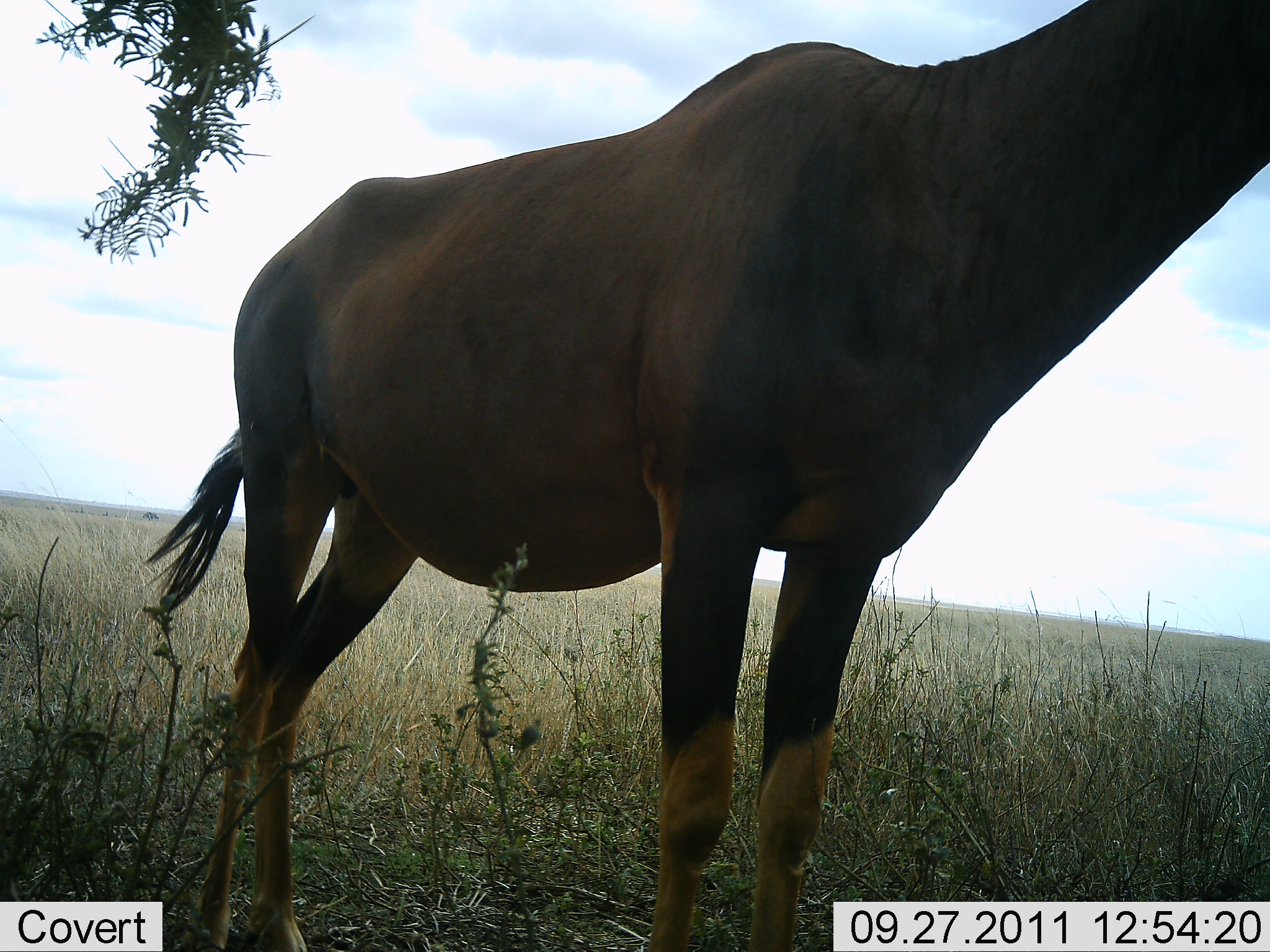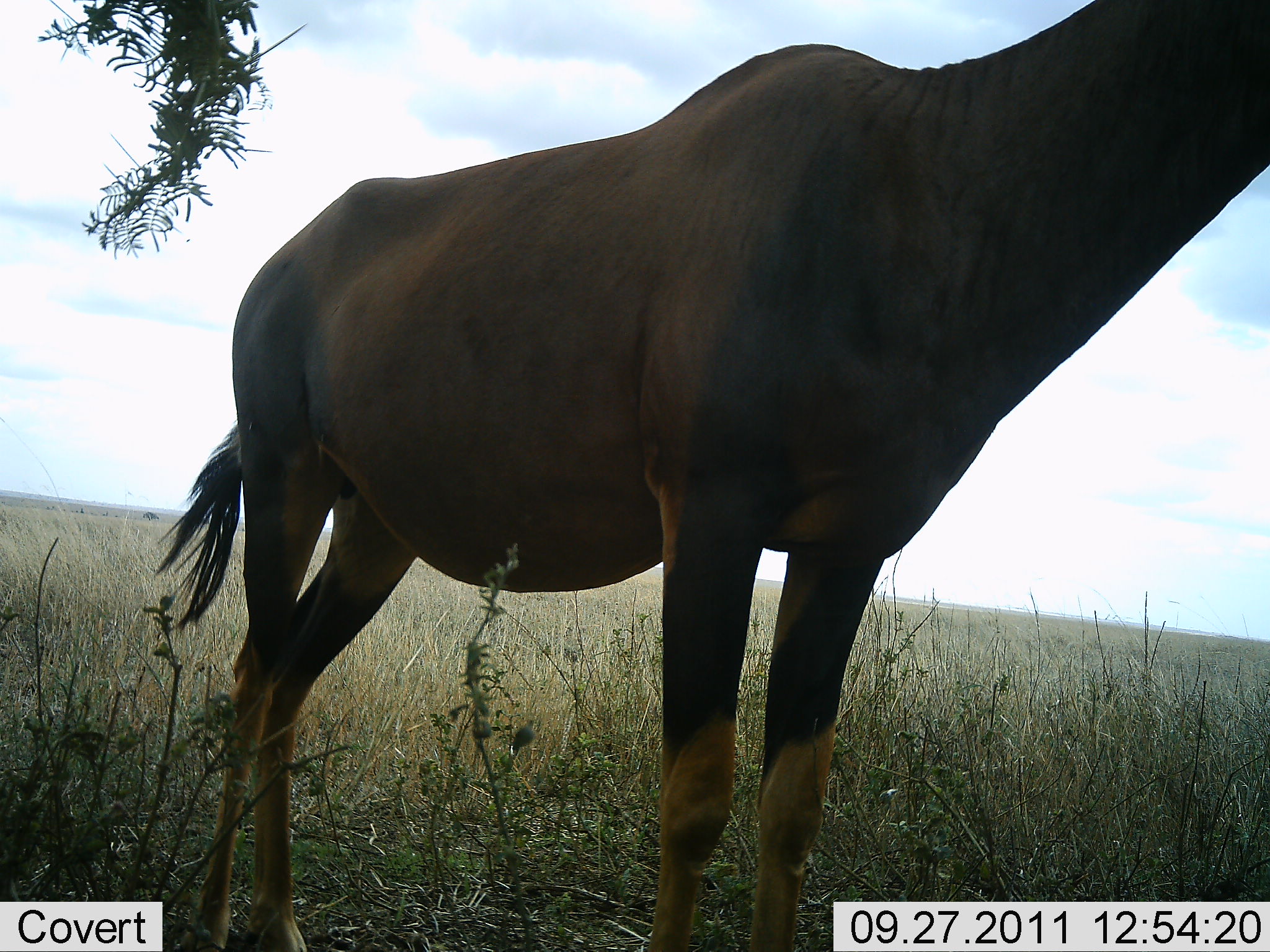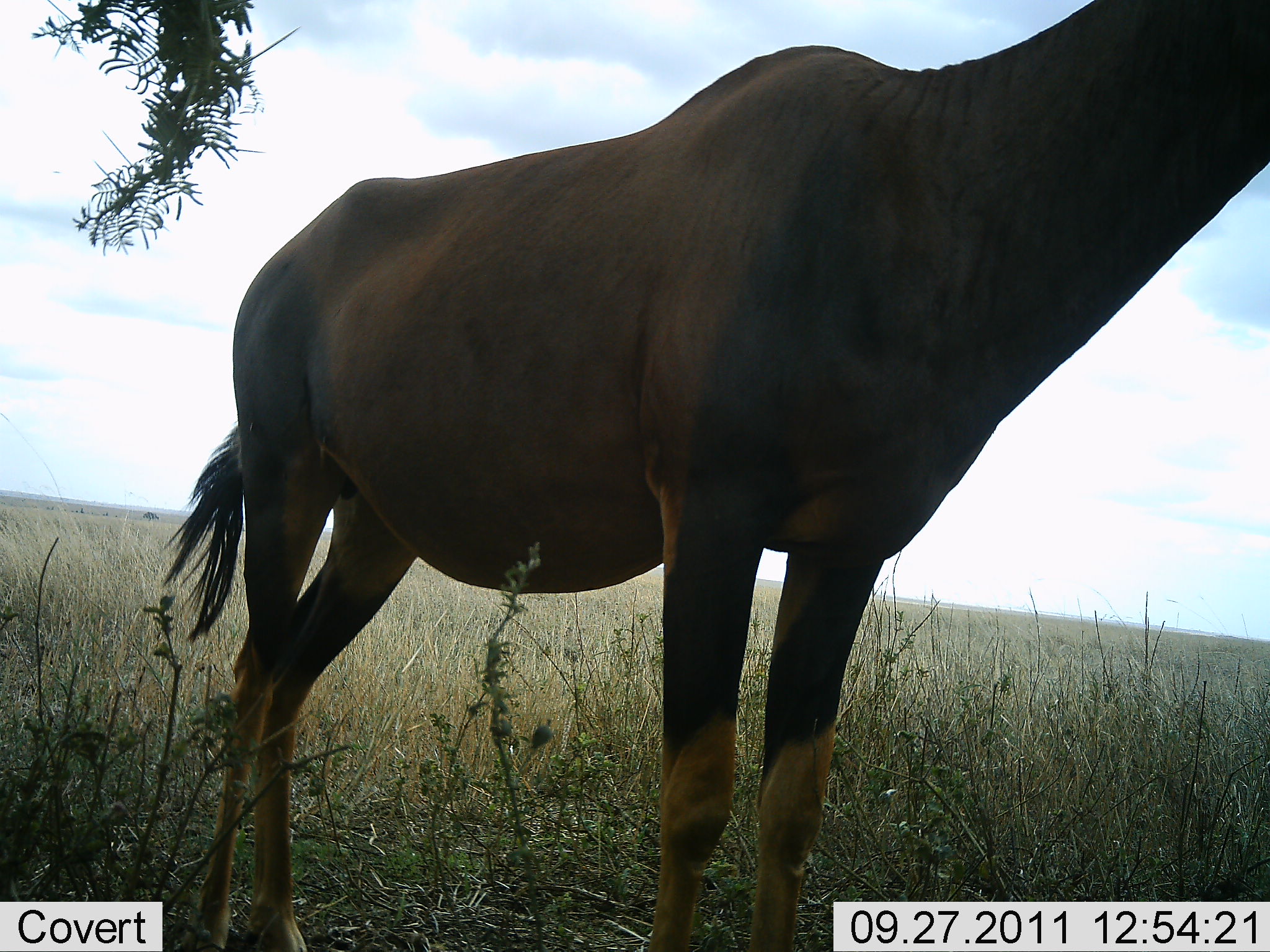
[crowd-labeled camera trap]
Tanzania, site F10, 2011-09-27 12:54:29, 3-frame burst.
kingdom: Animalia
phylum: Chordata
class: Mammalia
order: Artiodactyla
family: Bovidae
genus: Damaliscus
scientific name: Damaliscus lunatus jimela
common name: topi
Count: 1.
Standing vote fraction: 100%.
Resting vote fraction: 0%.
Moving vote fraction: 0%.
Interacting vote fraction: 0%.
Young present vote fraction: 0%.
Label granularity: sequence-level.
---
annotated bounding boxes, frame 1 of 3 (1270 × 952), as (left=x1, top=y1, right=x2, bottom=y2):
animal: (left=139, top=0, right=1269, bottom=951)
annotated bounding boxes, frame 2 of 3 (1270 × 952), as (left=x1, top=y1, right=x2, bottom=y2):
animal: (left=148, top=0, right=1270, bottom=950)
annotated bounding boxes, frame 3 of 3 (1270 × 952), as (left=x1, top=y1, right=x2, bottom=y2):
animal: (left=161, top=0, right=1270, bottom=952)